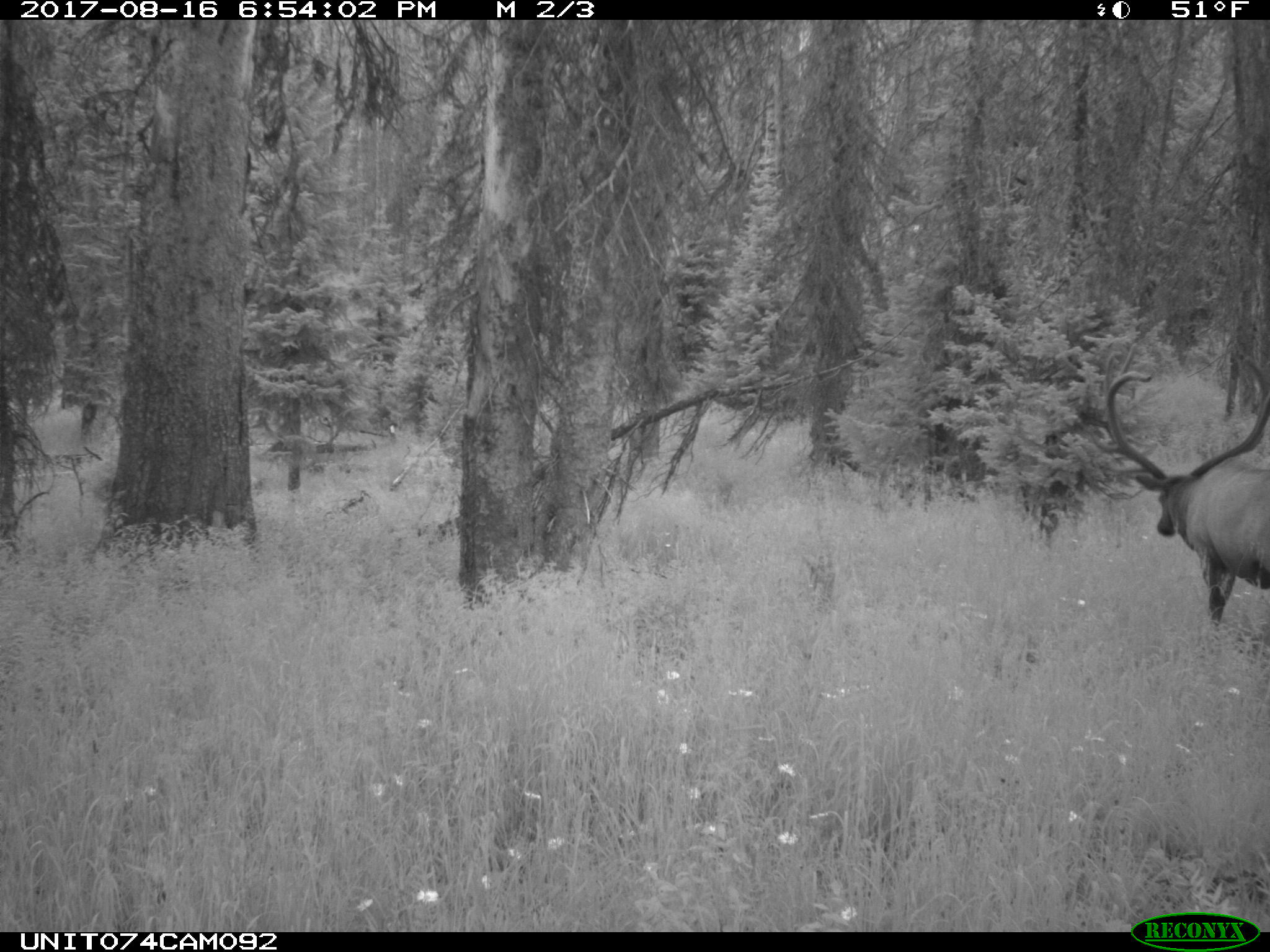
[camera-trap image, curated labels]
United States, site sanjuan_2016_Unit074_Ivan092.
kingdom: Animalia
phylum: Chordata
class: Mammalia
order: Artiodactyla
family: Cervidae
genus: Cervus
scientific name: Cervus elaphus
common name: red deer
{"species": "Cervus elaphus (red deer)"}